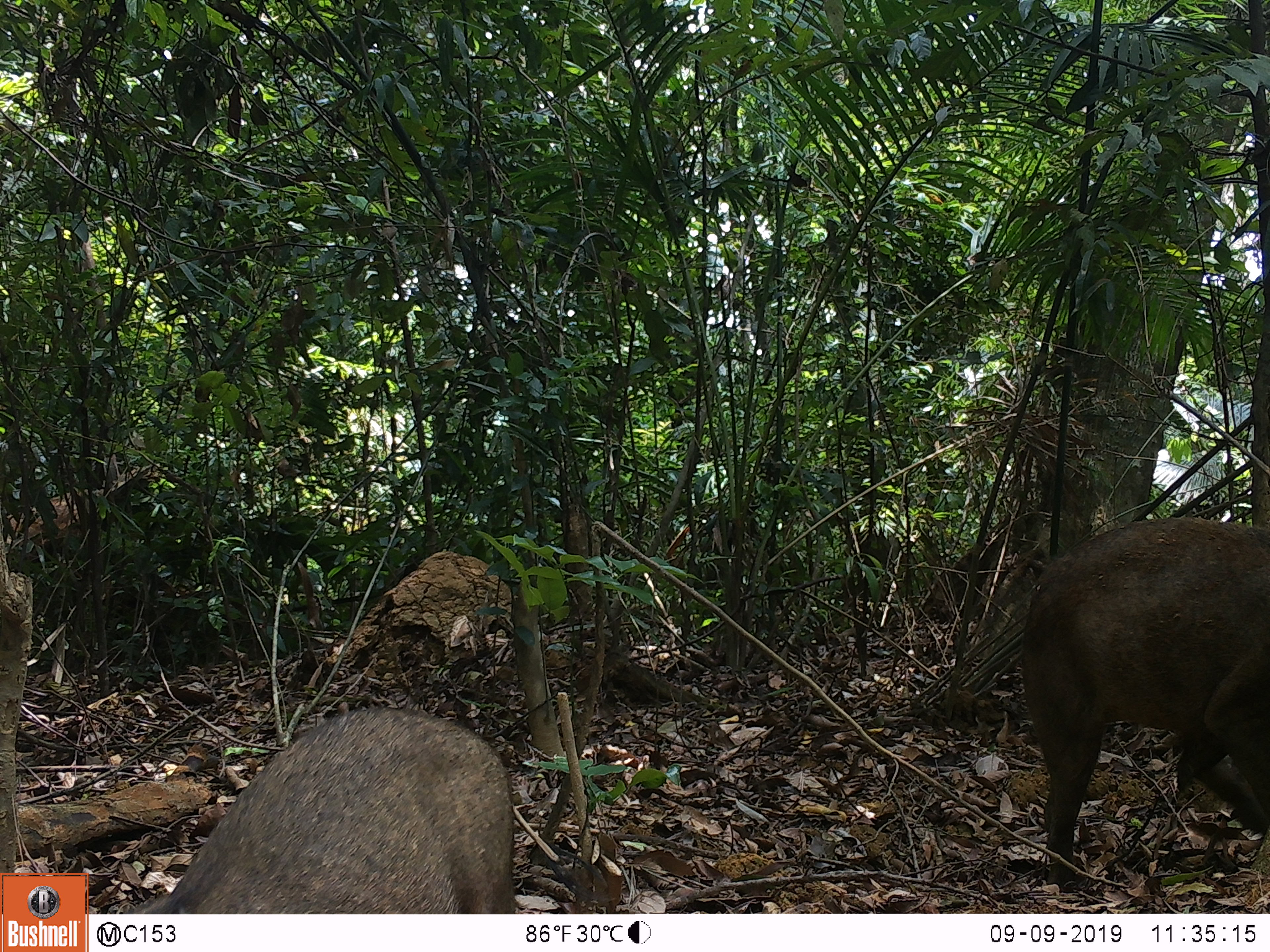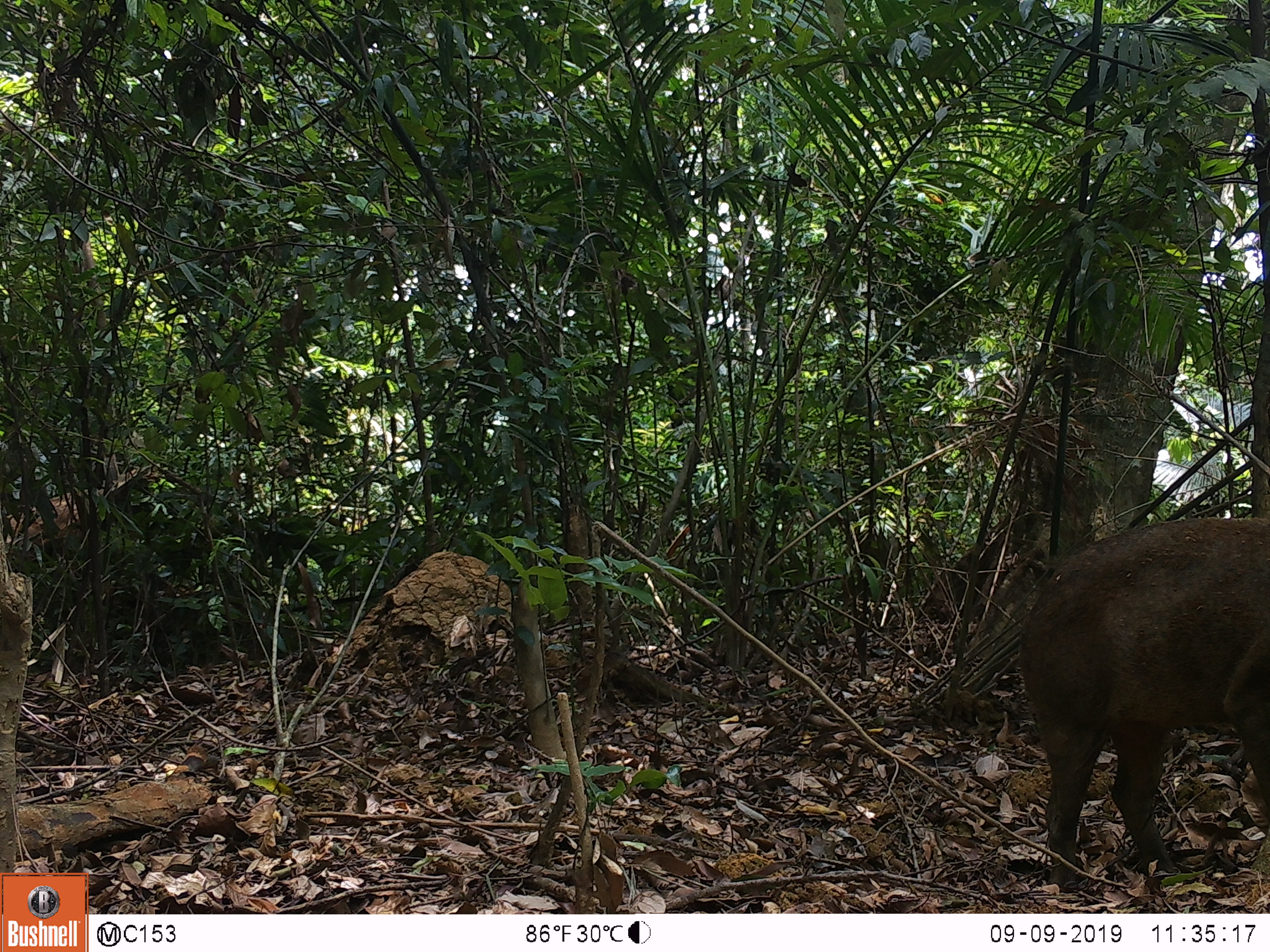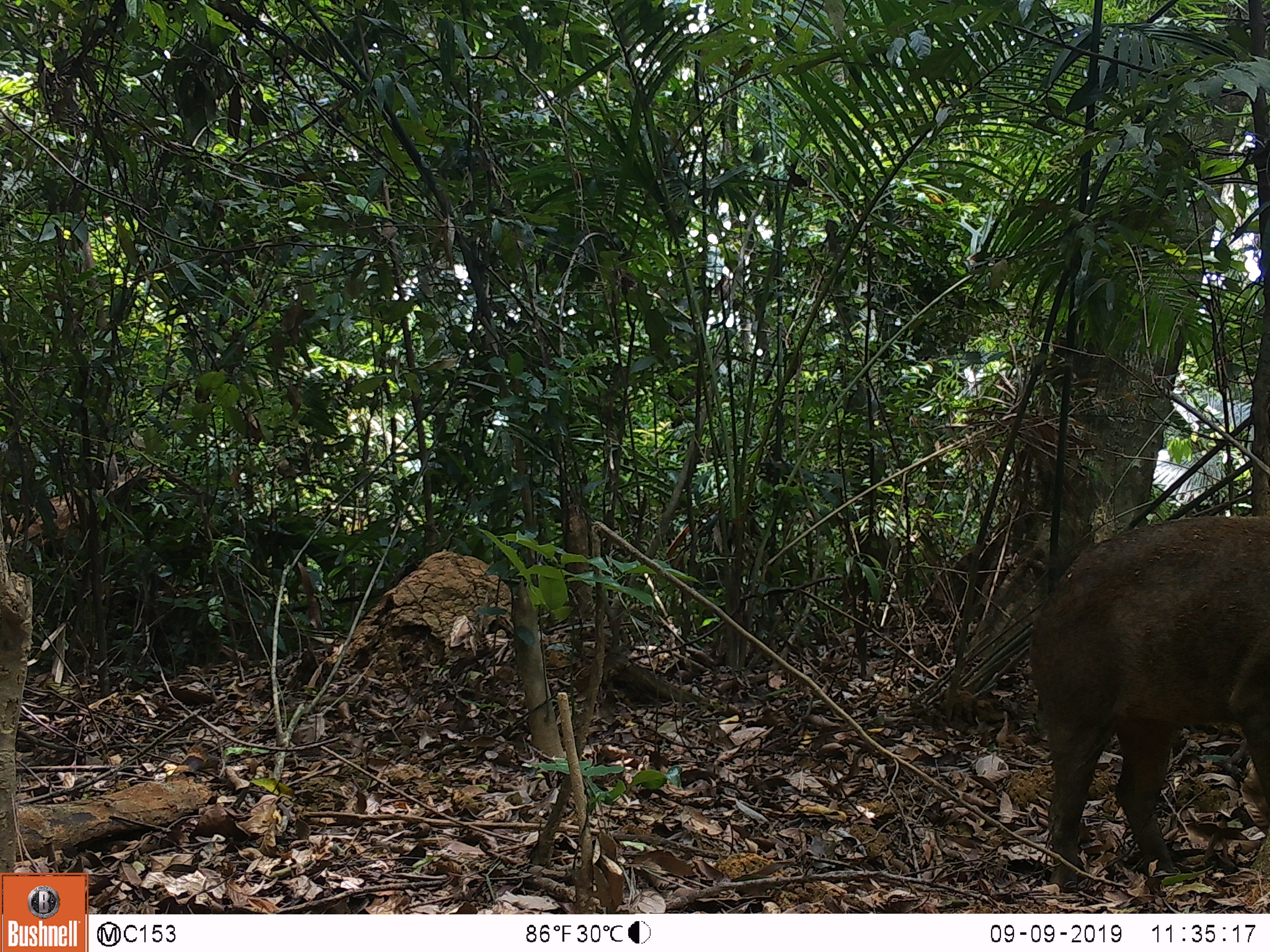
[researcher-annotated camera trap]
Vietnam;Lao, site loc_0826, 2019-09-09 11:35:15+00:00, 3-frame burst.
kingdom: Animalia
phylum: Chordata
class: Mammalia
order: Artiodactyla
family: Suidae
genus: Sus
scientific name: Sus scrofa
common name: eurasian wild pig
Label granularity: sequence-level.